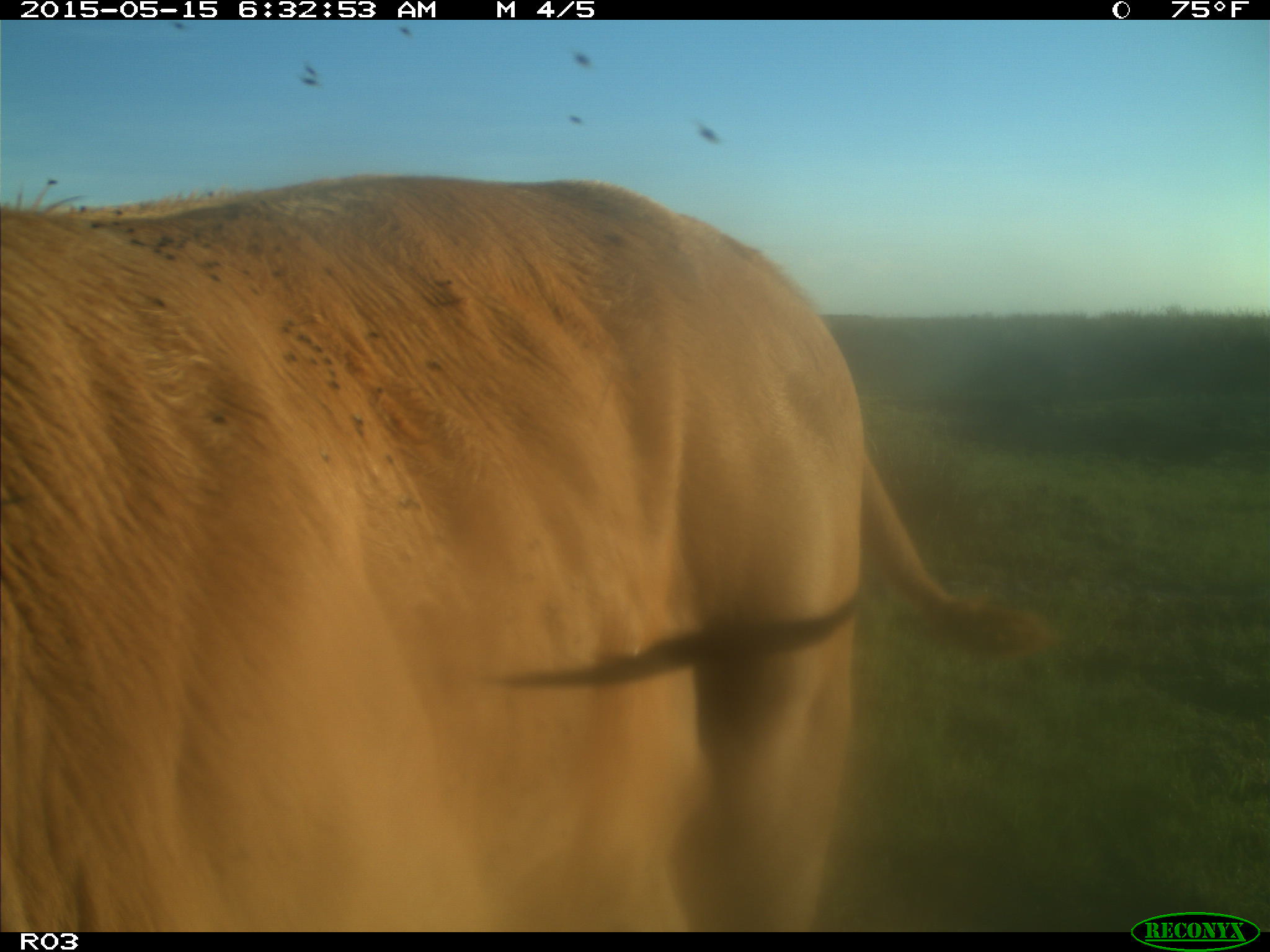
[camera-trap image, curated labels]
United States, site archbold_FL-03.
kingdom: Animalia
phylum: Chordata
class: Mammalia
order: Artiodactyla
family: Bovidae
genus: Bos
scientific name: Bos taurus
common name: domestic cow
Bos taurus (domestic cow).